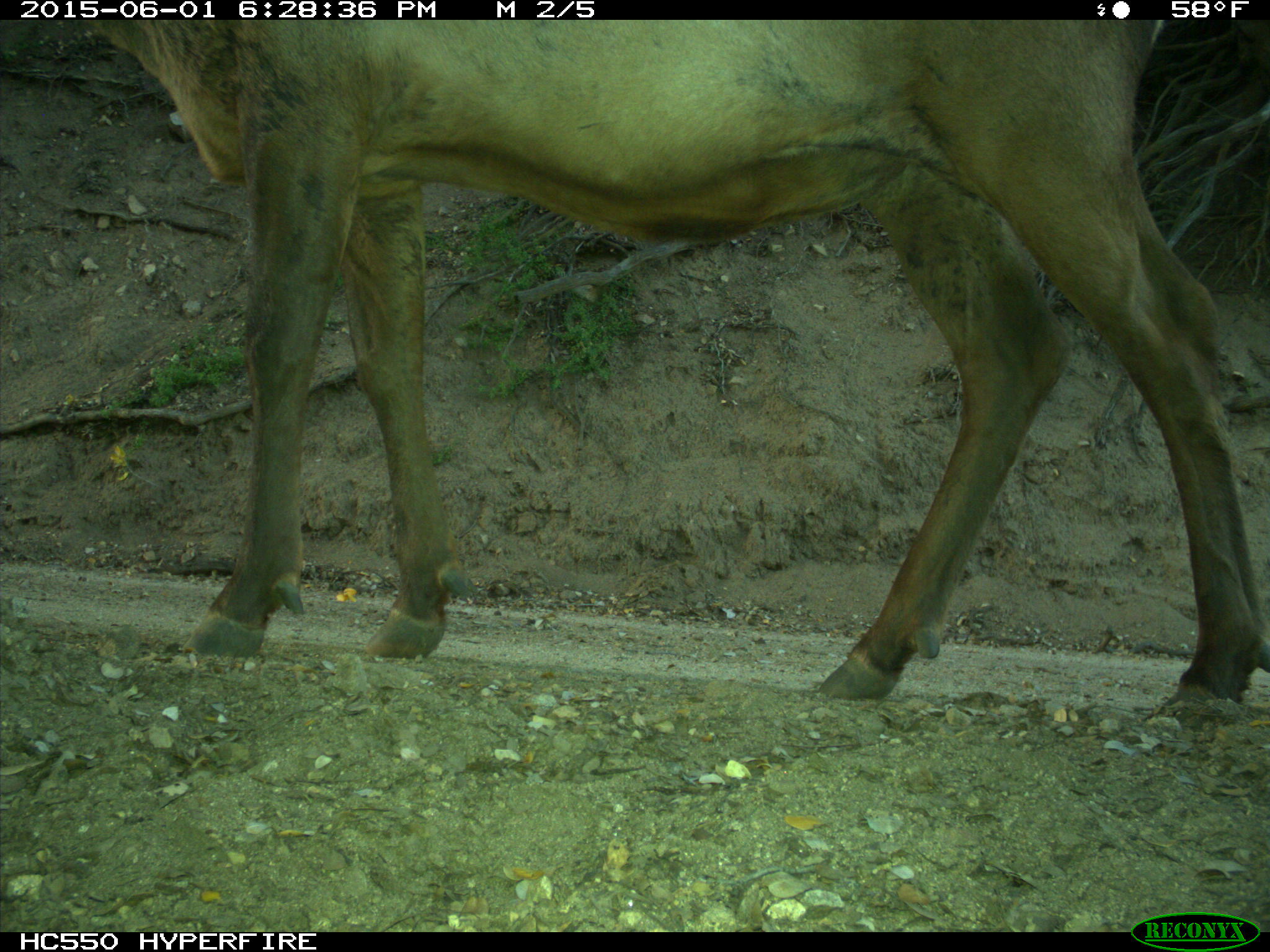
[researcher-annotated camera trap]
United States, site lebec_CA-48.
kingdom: Animalia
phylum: Chordata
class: Mammalia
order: Artiodactyla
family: Cervidae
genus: Cervus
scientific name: Cervus canadensis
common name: elk